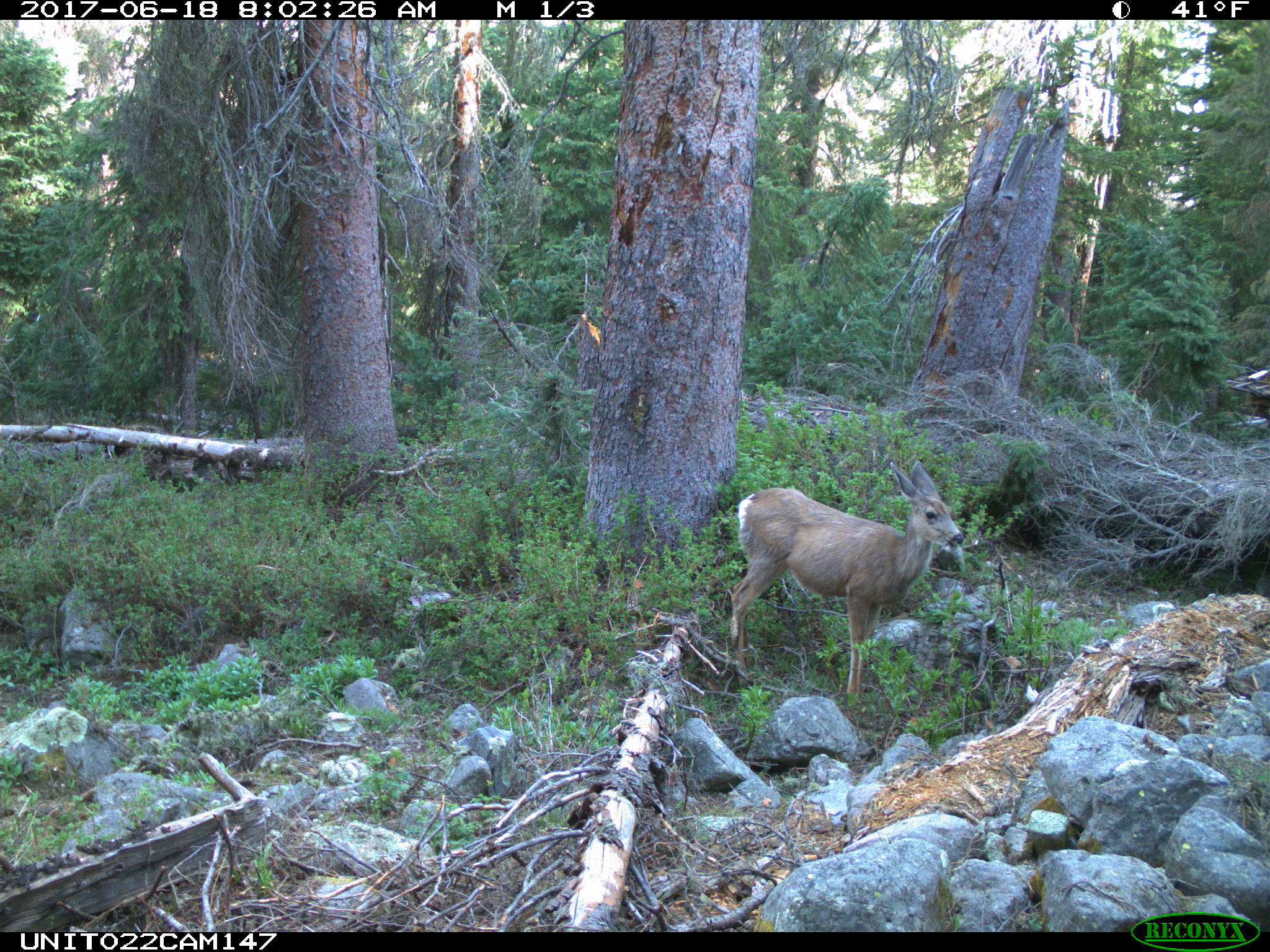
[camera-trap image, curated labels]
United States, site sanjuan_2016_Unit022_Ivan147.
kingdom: Animalia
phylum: Chordata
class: Mammalia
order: Artiodactyla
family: Cervidae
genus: Odocoileus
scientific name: Odocoileus hemionus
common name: mule deer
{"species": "Odocoileus hemionus (mule deer)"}